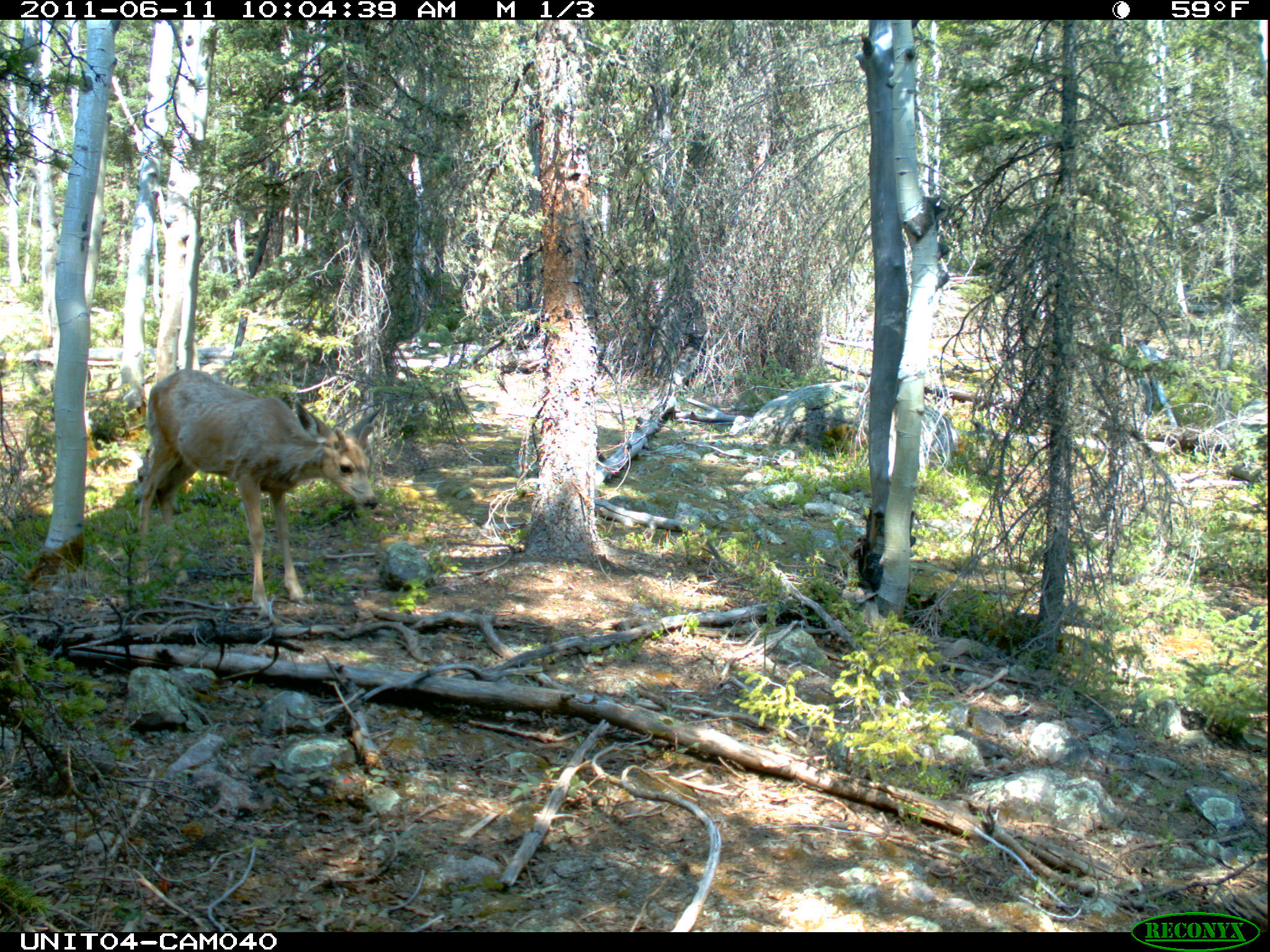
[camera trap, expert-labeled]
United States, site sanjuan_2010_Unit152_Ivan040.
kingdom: Animalia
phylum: Chordata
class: Mammalia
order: Artiodactyla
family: Cervidae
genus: Odocoileus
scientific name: Odocoileus hemionus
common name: mule deer